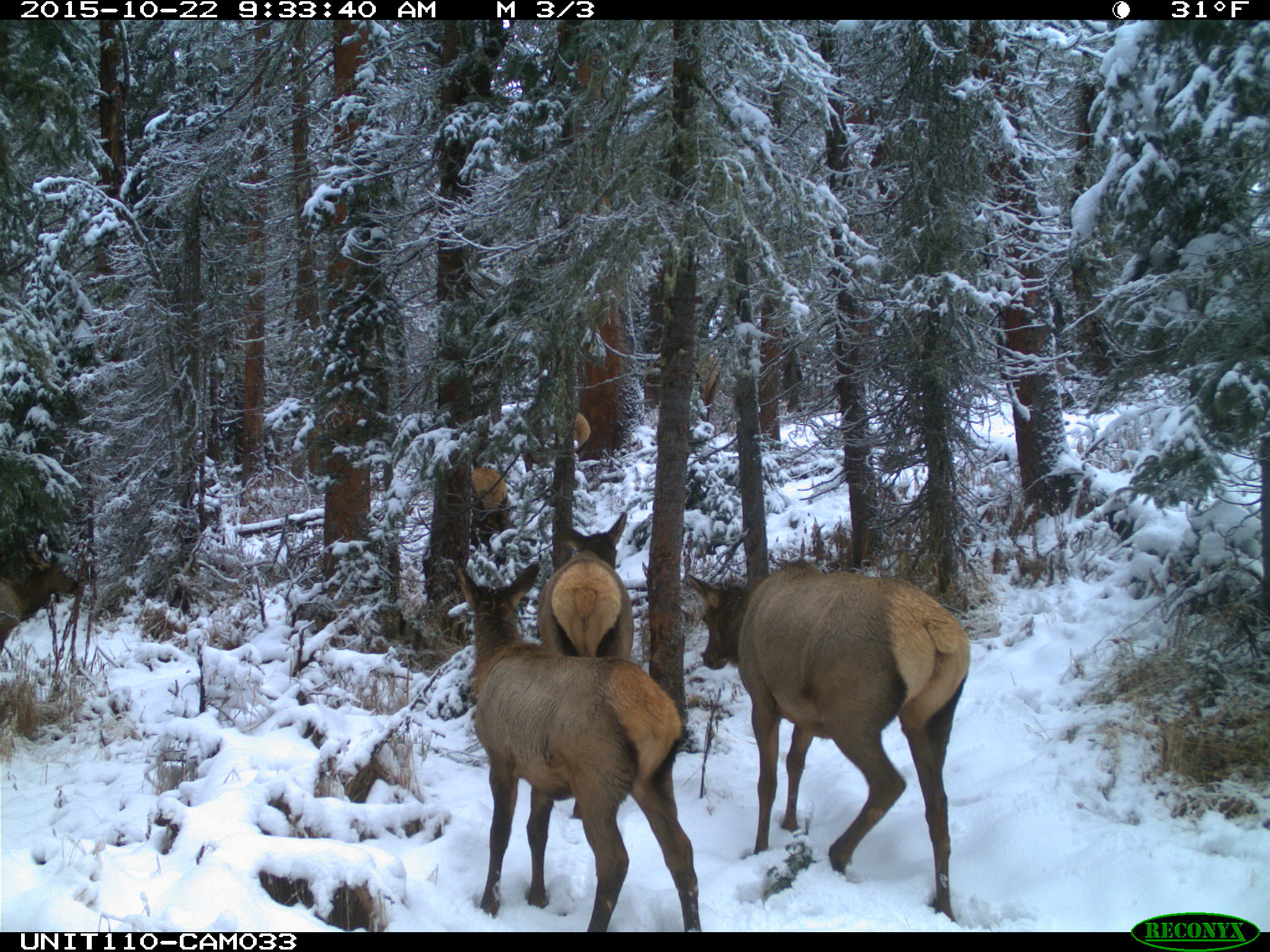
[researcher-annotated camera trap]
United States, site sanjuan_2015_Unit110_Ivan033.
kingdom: Animalia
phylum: Chordata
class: Mammalia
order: Artiodactyla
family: Cervidae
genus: Cervus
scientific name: Cervus elaphus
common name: red deer